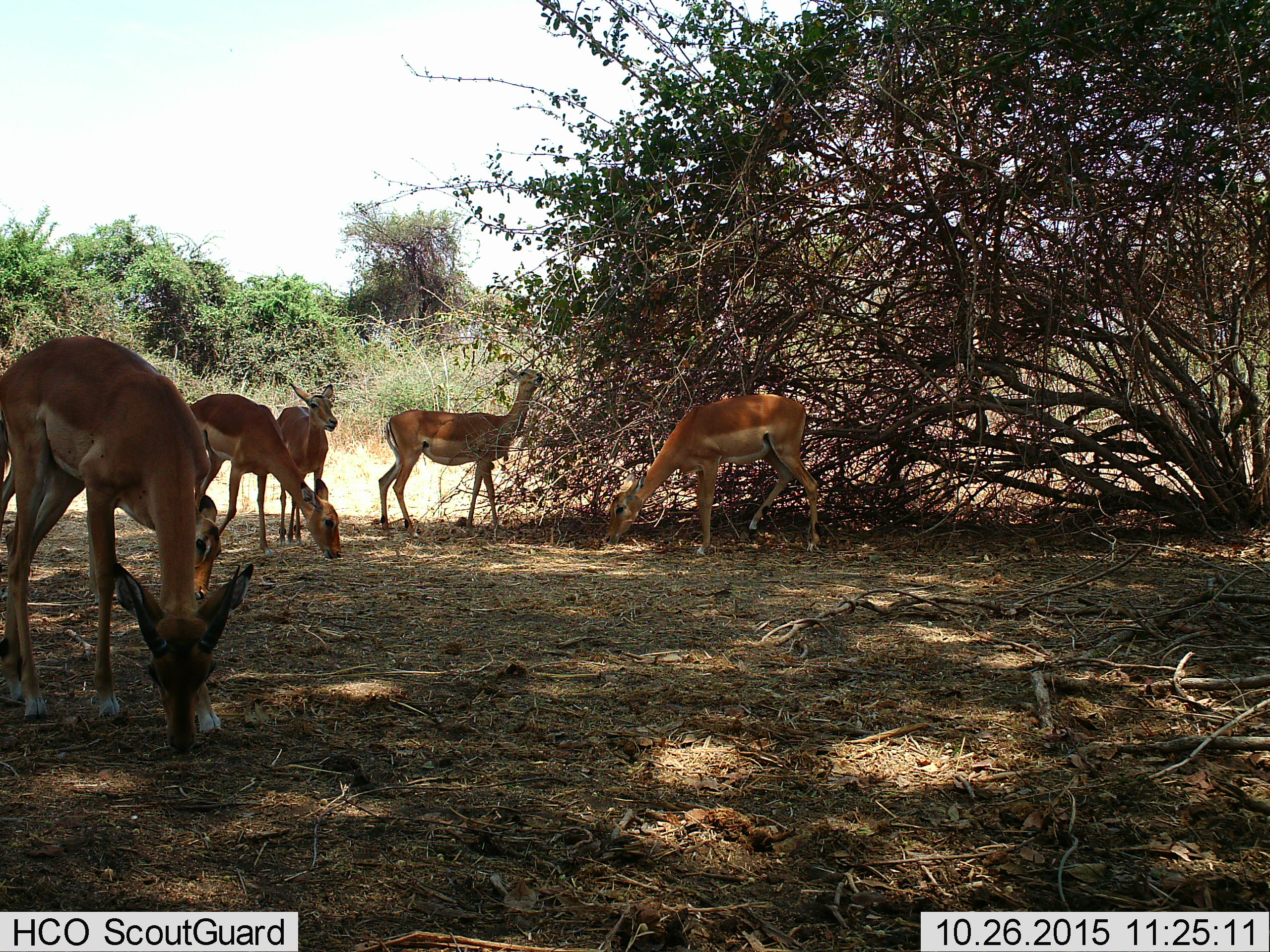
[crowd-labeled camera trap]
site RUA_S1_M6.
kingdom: Animalia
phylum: Chordata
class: Mammalia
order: Artiodactyla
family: Bovidae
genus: Aepyceros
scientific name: Aepyceros melampus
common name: impala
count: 6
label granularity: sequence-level